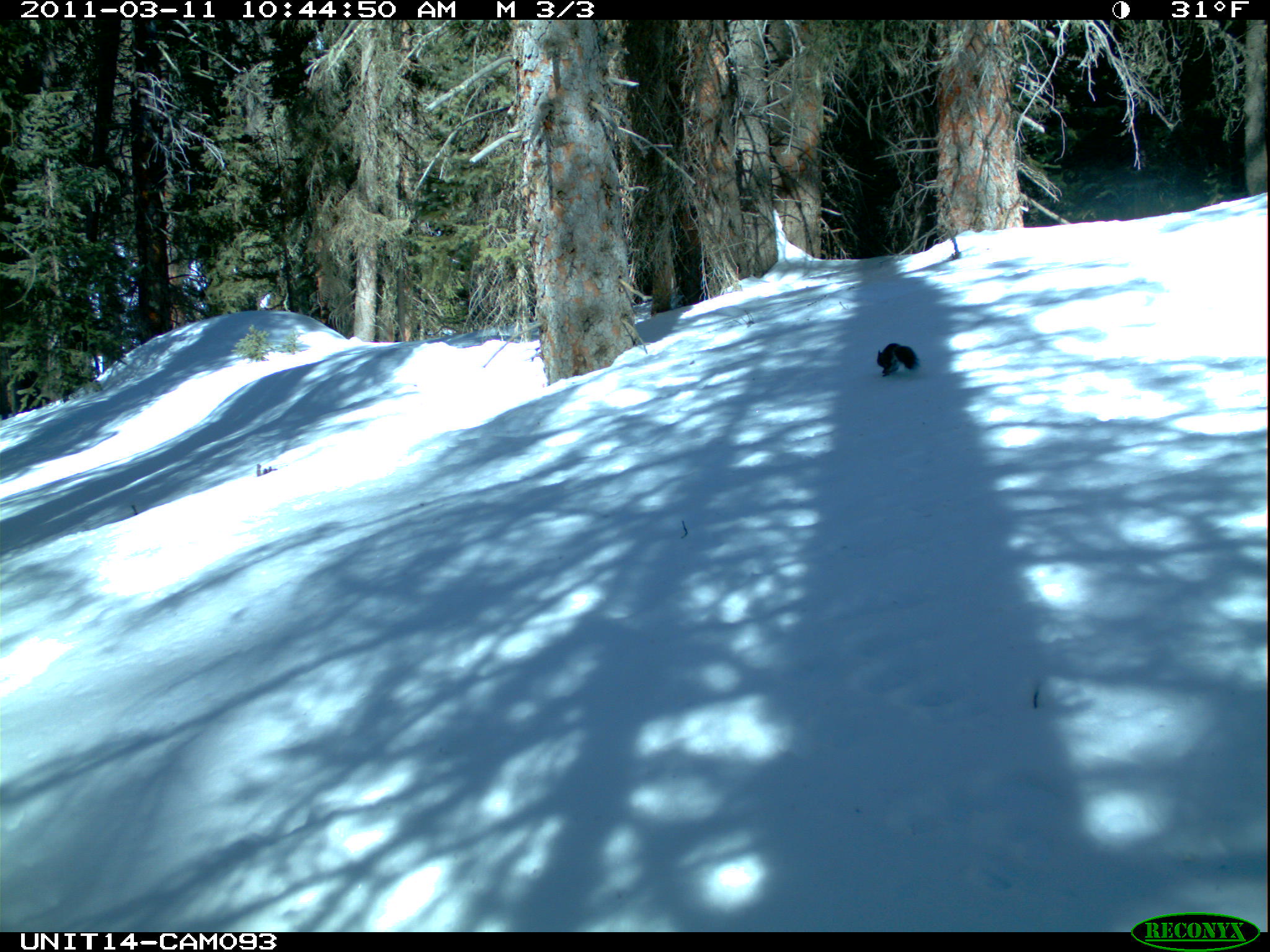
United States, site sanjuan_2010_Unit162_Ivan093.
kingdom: Animalia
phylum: Chordata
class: Mammalia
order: Rodentia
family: Sciuridae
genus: Tamiasciurus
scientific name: Tamiasciurus hudsonicus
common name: american red squirrel